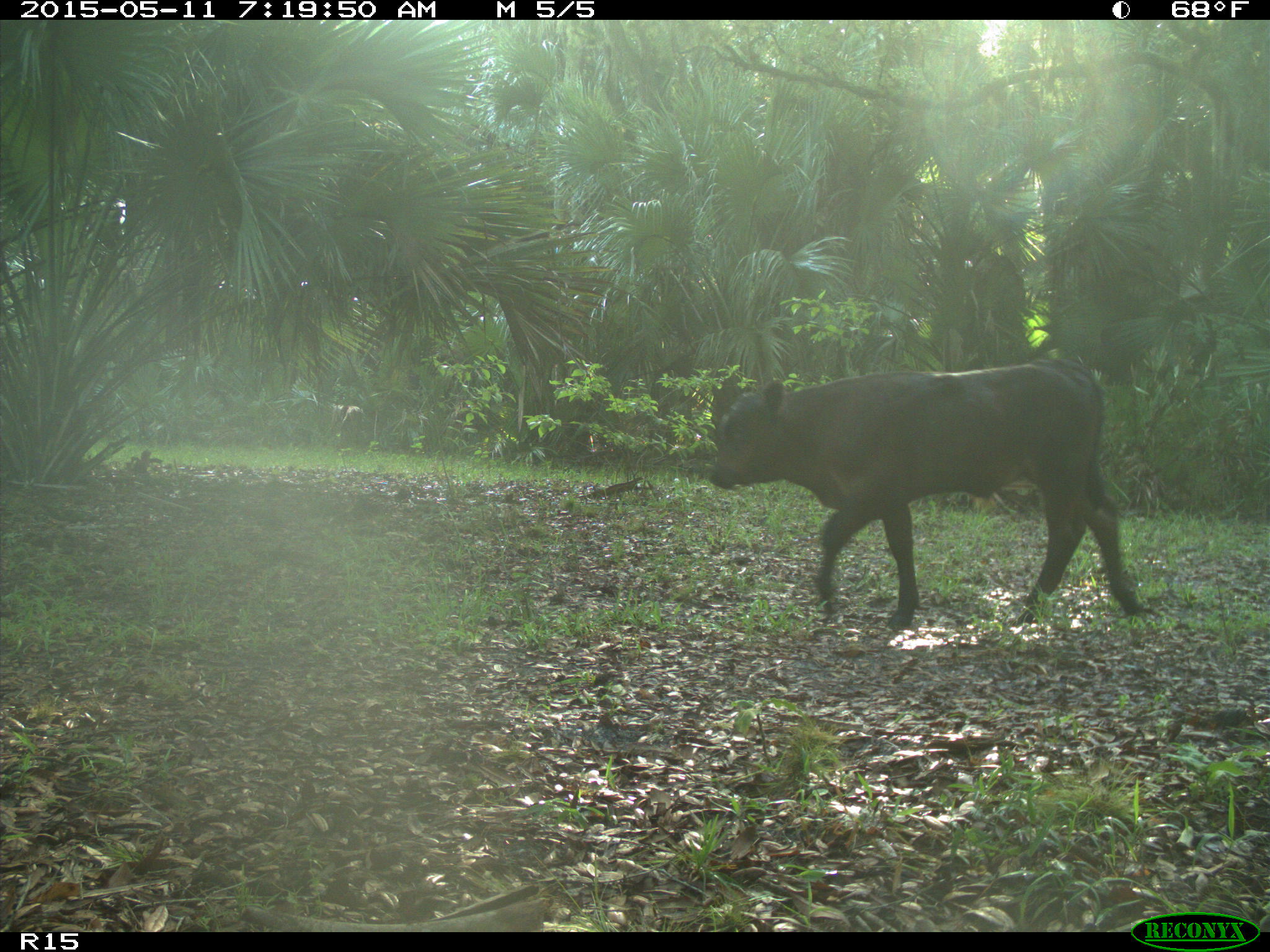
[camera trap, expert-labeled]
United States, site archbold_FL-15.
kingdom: Animalia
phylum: Chordata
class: Mammalia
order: Artiodactyla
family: Bovidae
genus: Bos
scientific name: Bos taurus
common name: domestic cow